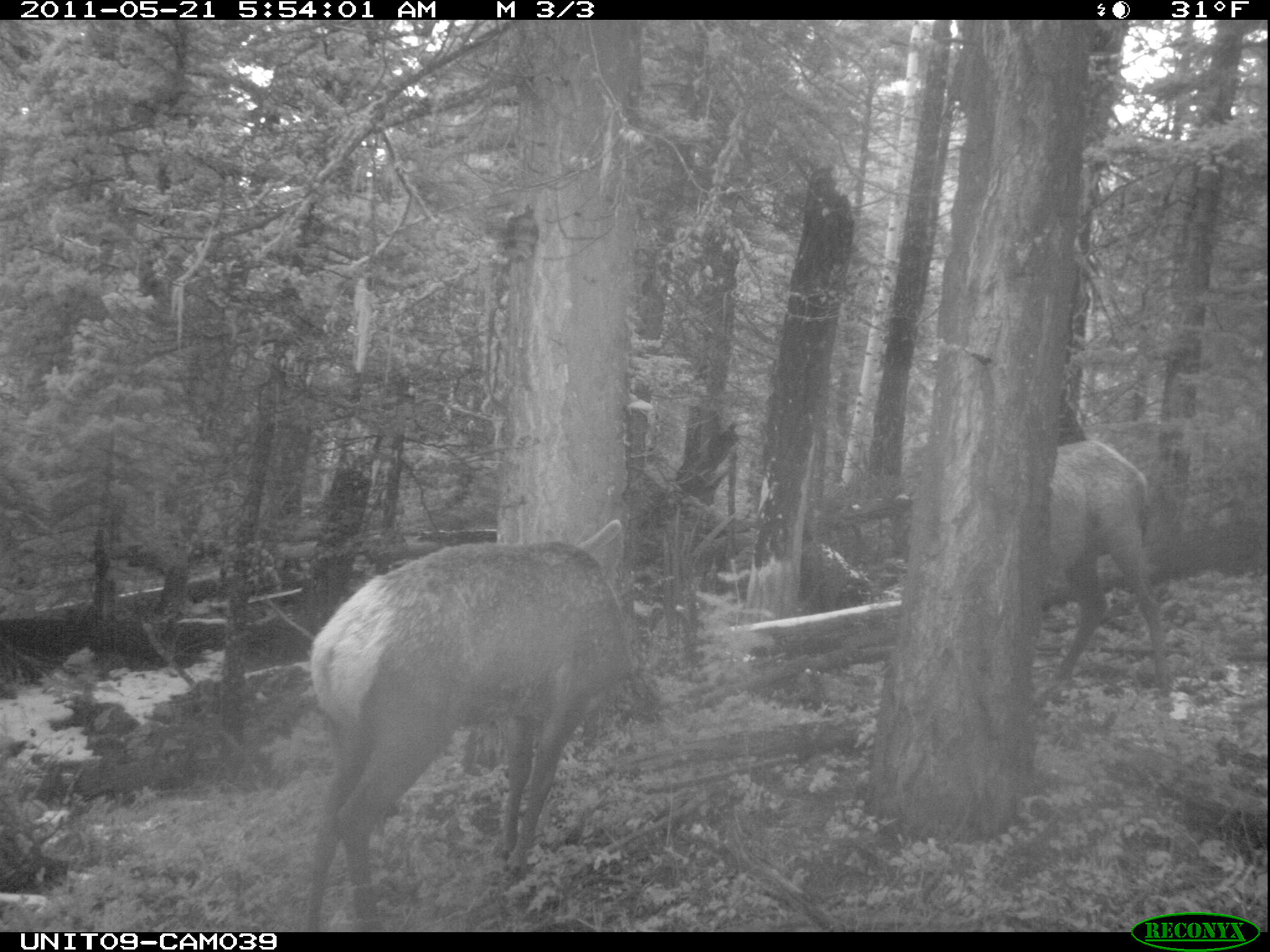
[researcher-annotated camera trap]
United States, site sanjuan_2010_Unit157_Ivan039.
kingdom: Animalia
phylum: Chordata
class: Mammalia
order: Artiodactyla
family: Cervidae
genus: Cervus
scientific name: Cervus elaphus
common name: red deer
Cervus elaphus (red deer).